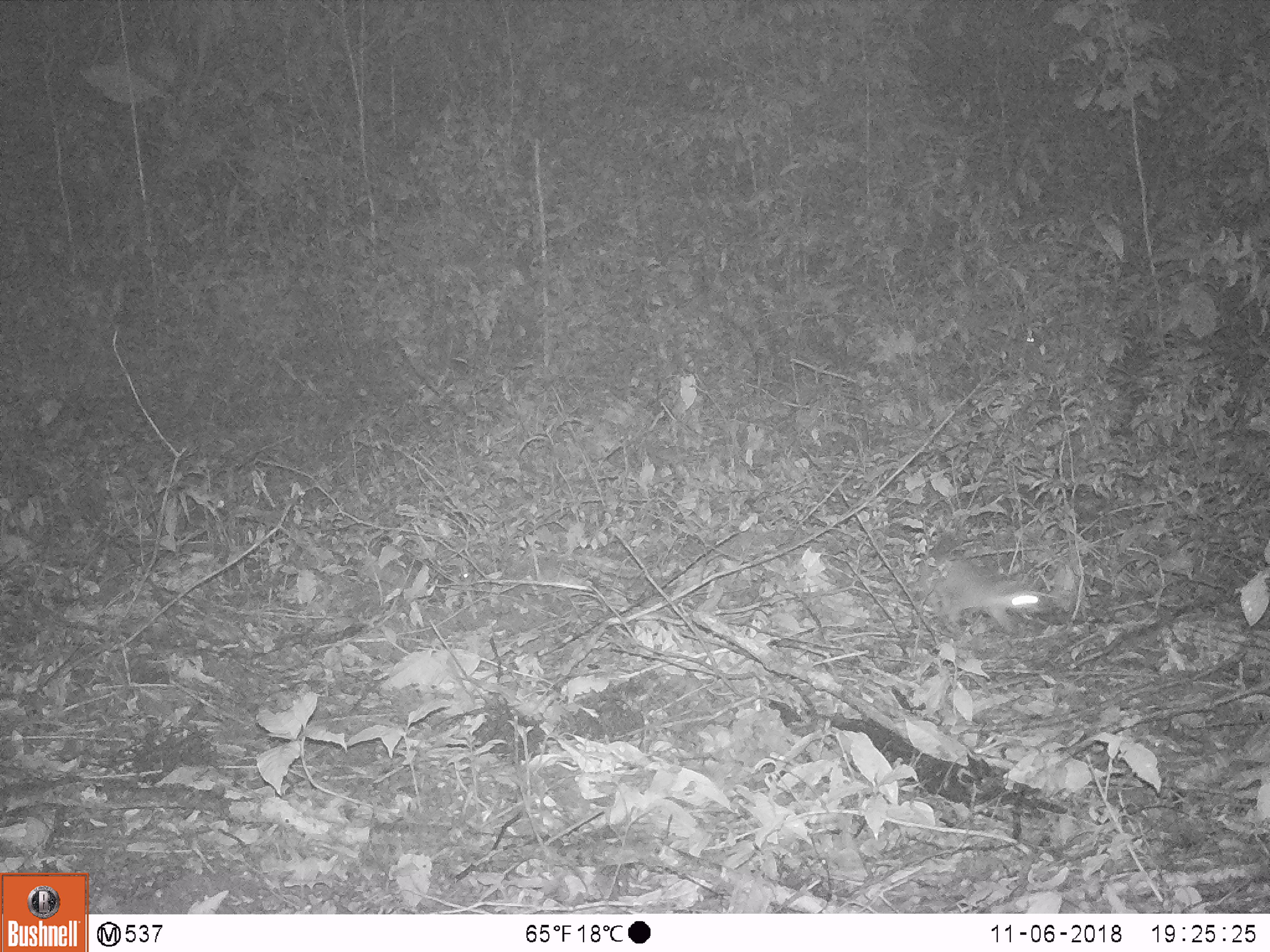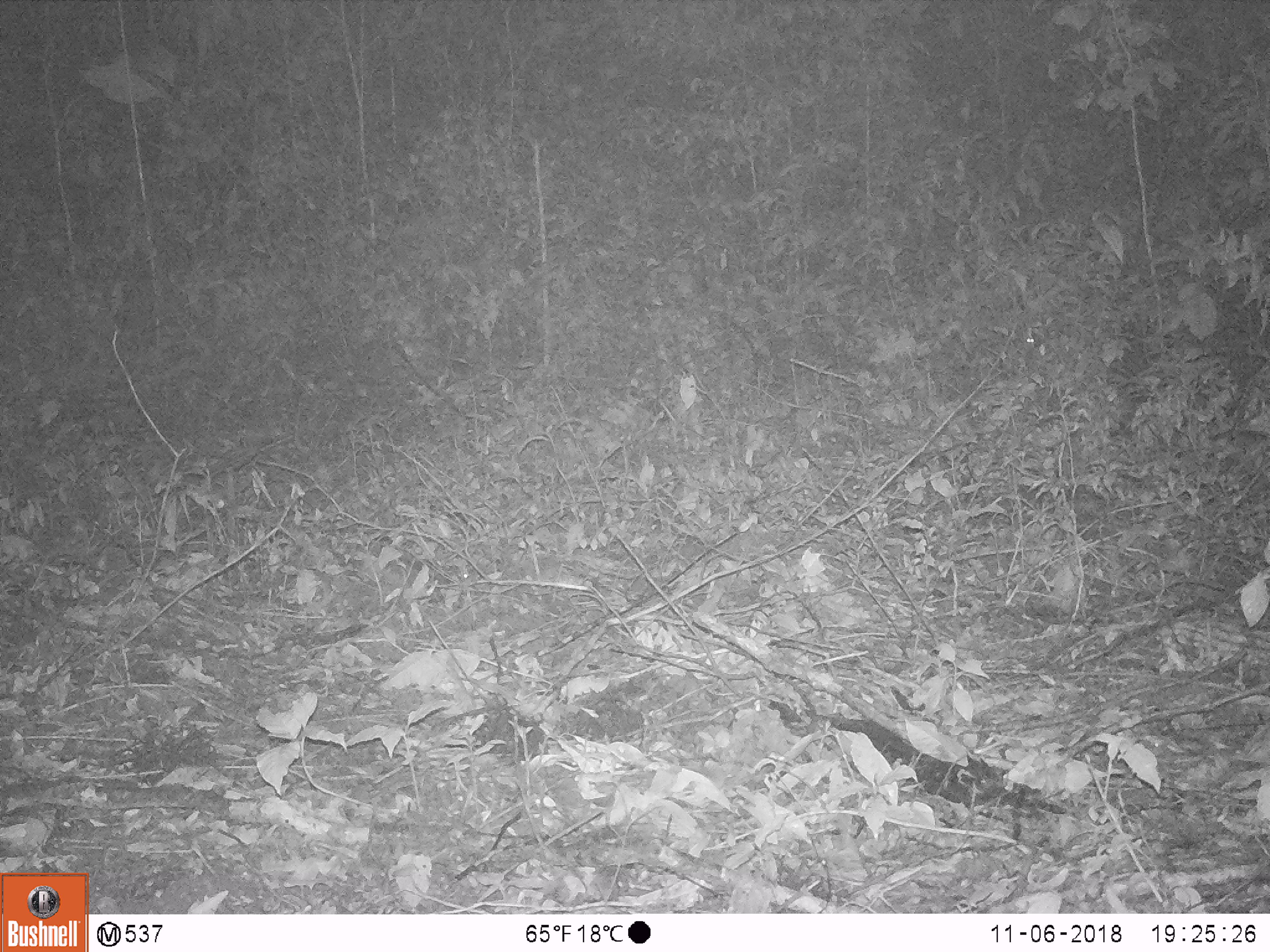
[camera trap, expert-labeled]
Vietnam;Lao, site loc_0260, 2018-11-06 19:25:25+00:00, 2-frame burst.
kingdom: Animalia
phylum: Chordata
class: Mammalia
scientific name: Mammalia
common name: mammal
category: unidentified small mammal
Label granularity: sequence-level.